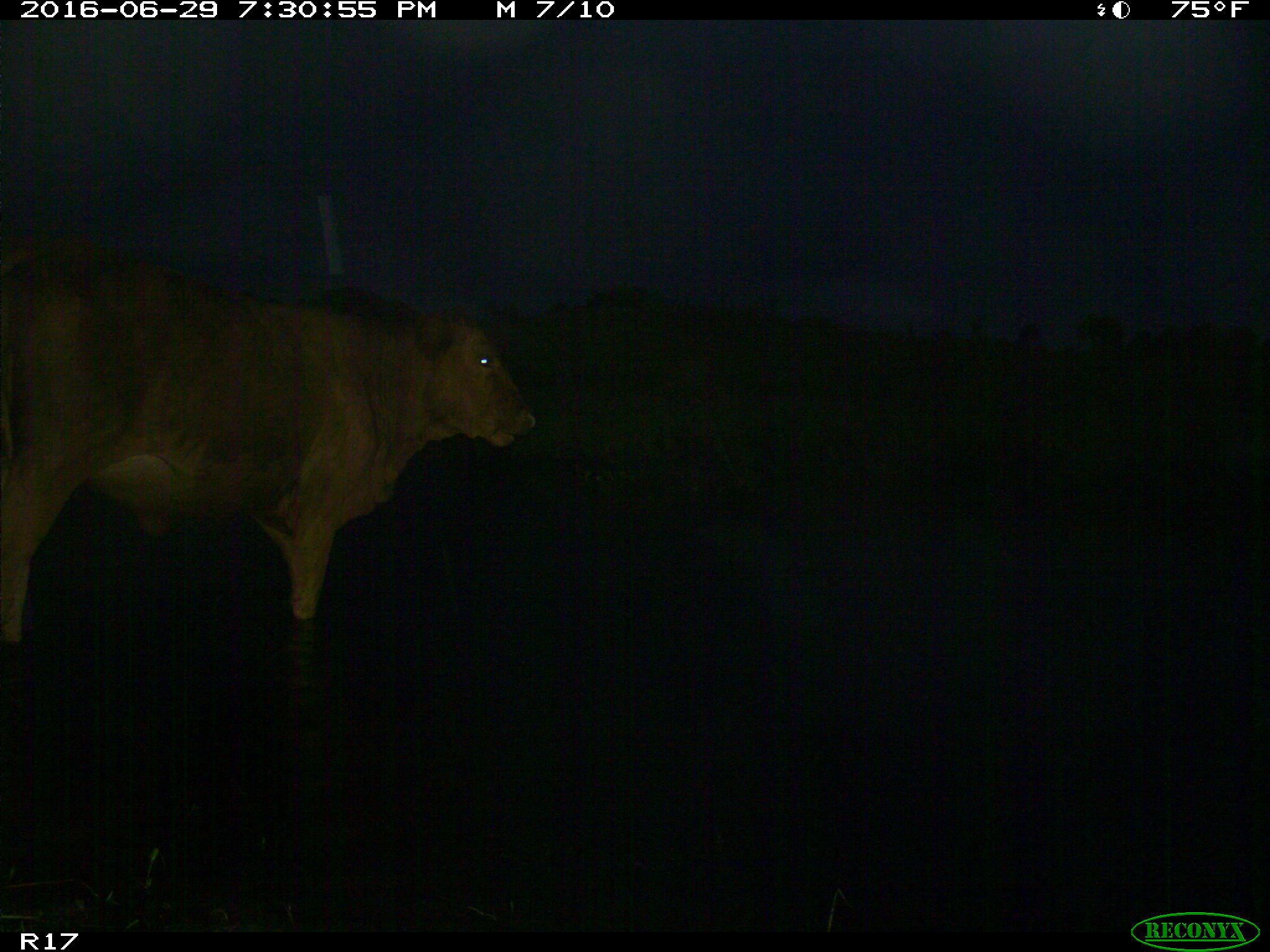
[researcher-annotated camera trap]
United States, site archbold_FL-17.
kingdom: Animalia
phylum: Chordata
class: Mammalia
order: Artiodactyla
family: Bovidae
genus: Bos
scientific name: Bos taurus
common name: domestic cow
Bos taurus (domestic cow).